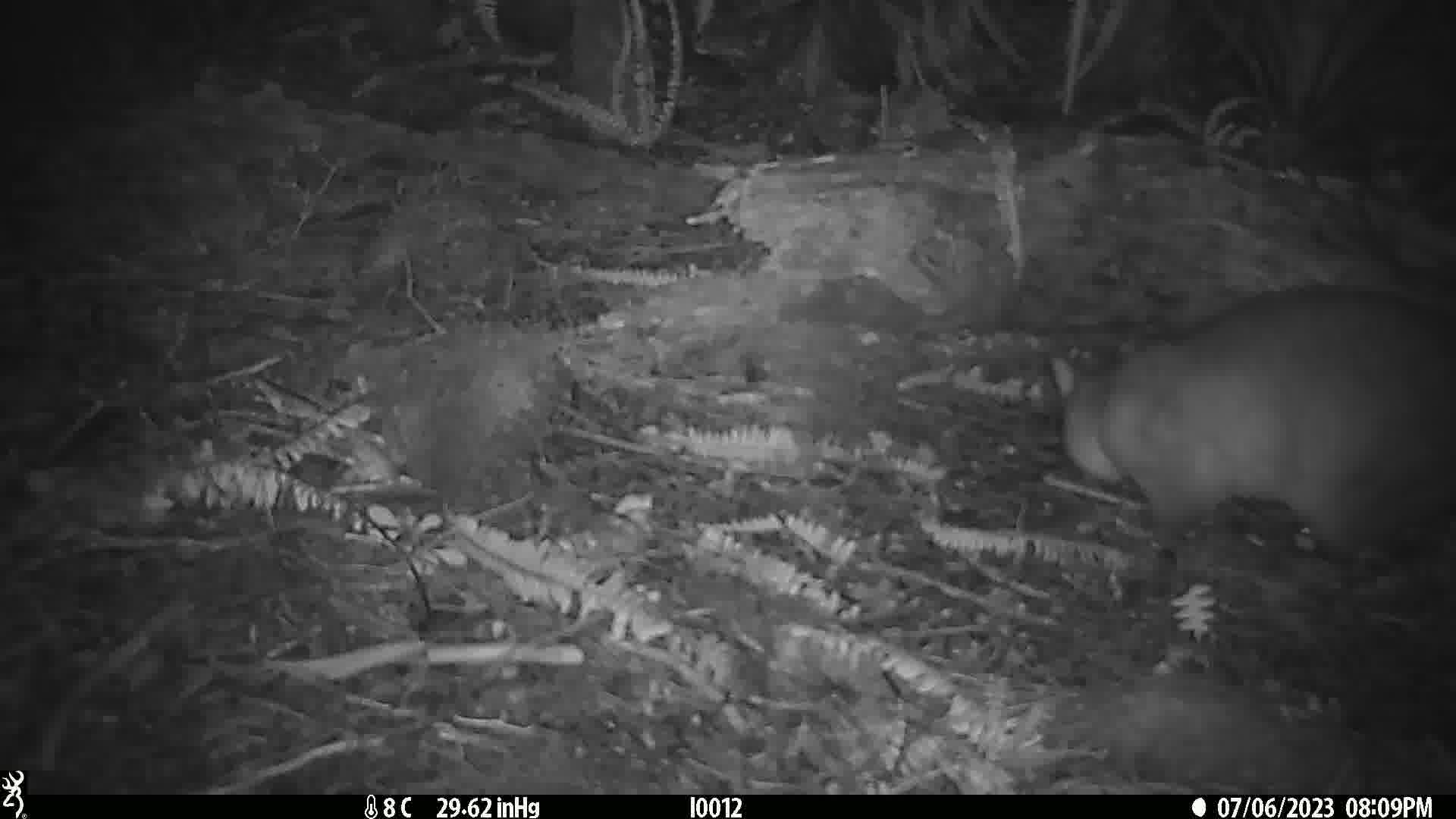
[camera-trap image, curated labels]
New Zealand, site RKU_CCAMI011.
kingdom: Animalia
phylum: Chordata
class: Mammalia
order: Diprotodontia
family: Phalangeridae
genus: Trichosurus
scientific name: Trichosurus vulpecula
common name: common brushtail possum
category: possum